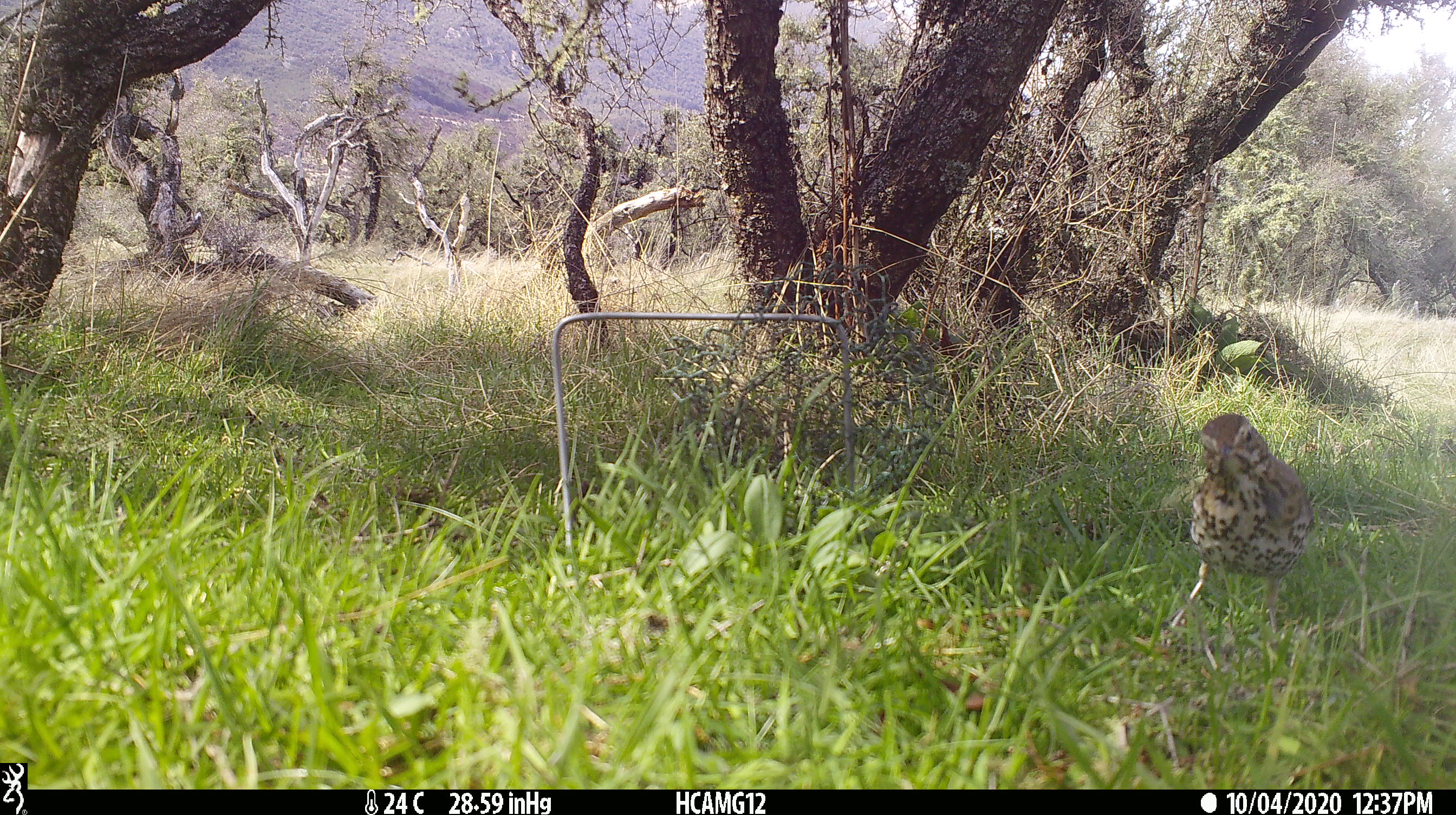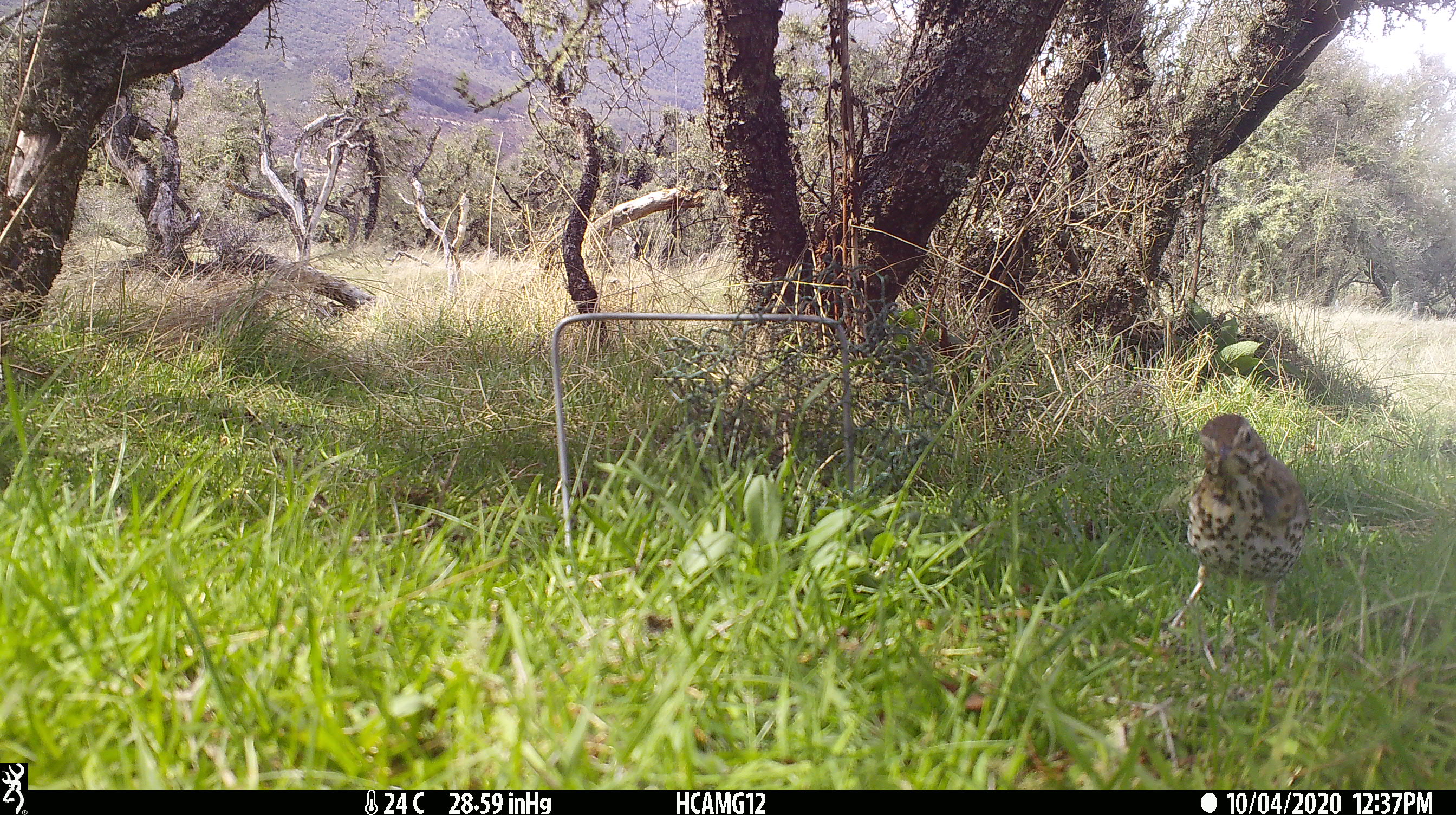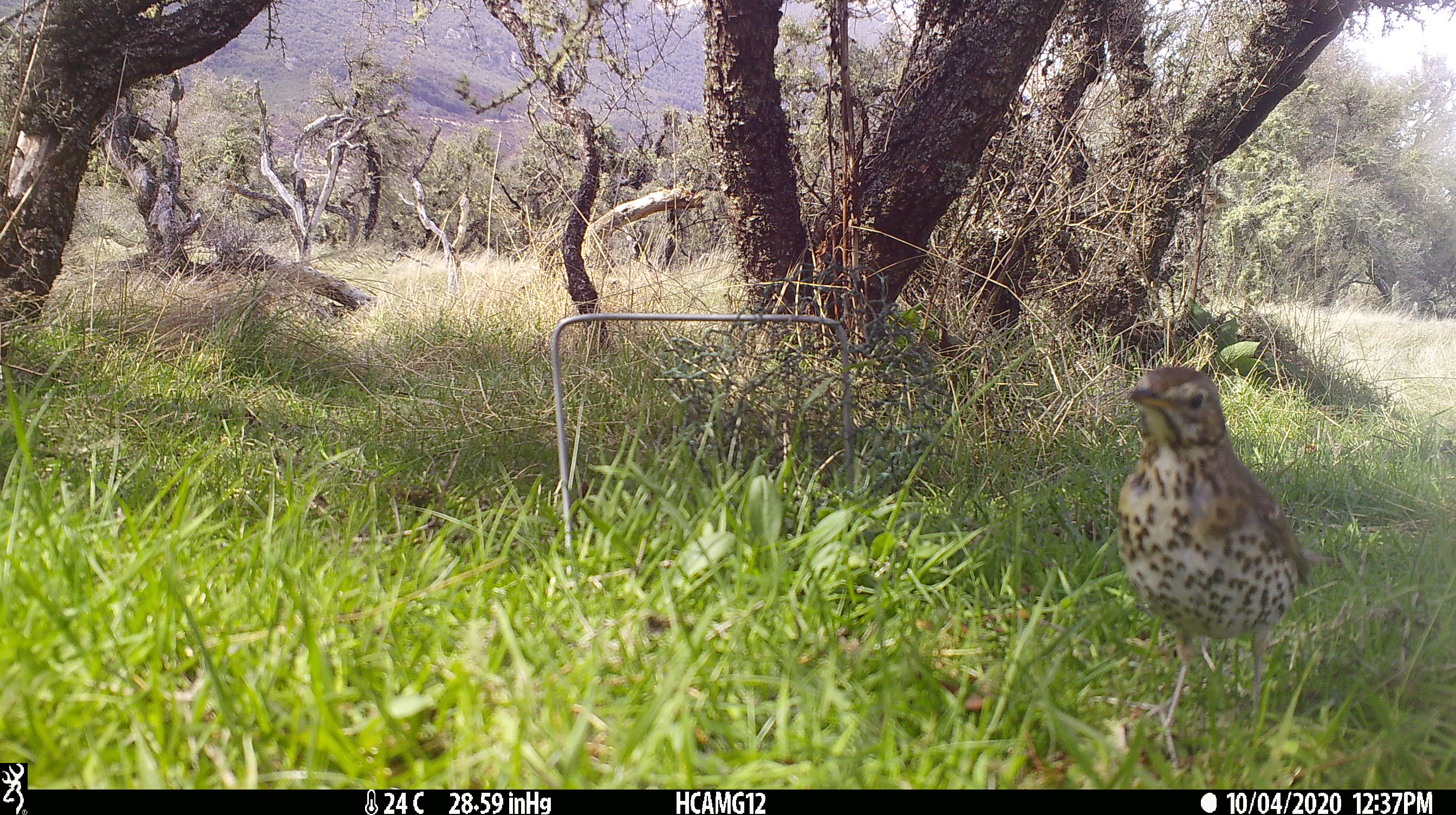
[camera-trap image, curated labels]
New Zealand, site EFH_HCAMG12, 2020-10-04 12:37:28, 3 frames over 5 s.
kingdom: Animalia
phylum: Chordata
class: Aves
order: Passeriformes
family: Turdidae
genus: Turdus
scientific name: Turdus philomelos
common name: song thrush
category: thrush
Thrush (song thrush) (Turdus philomelos).